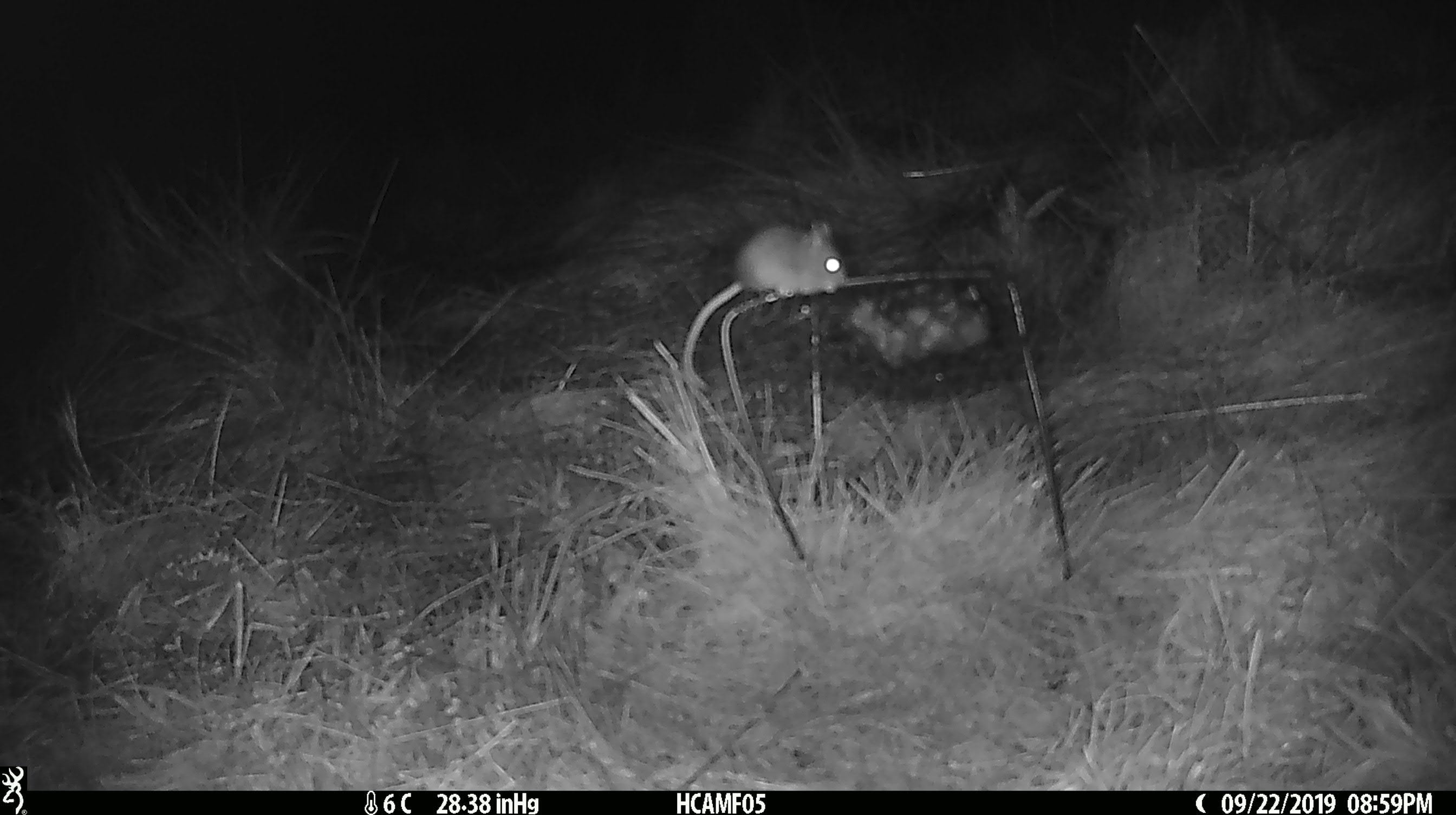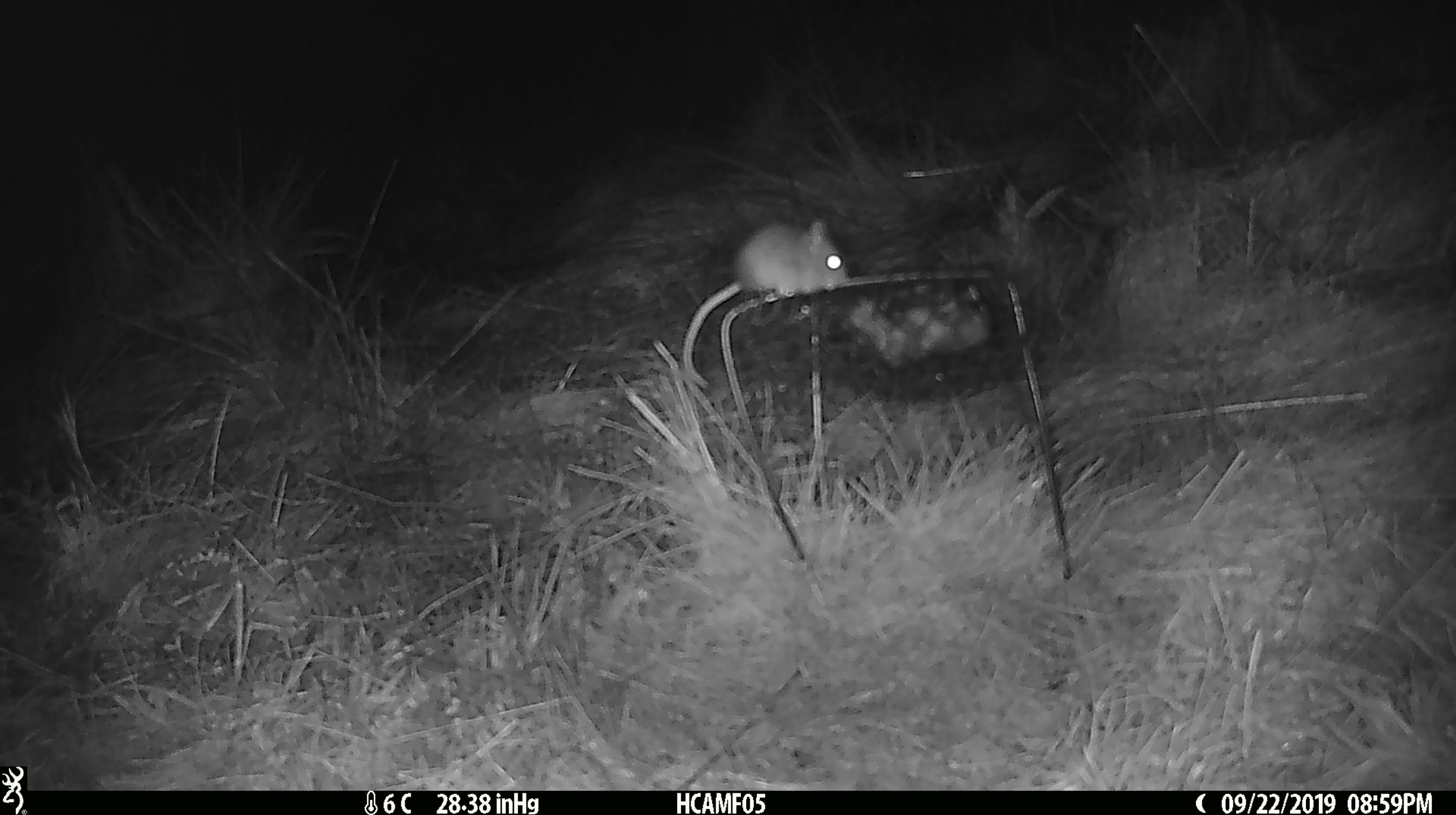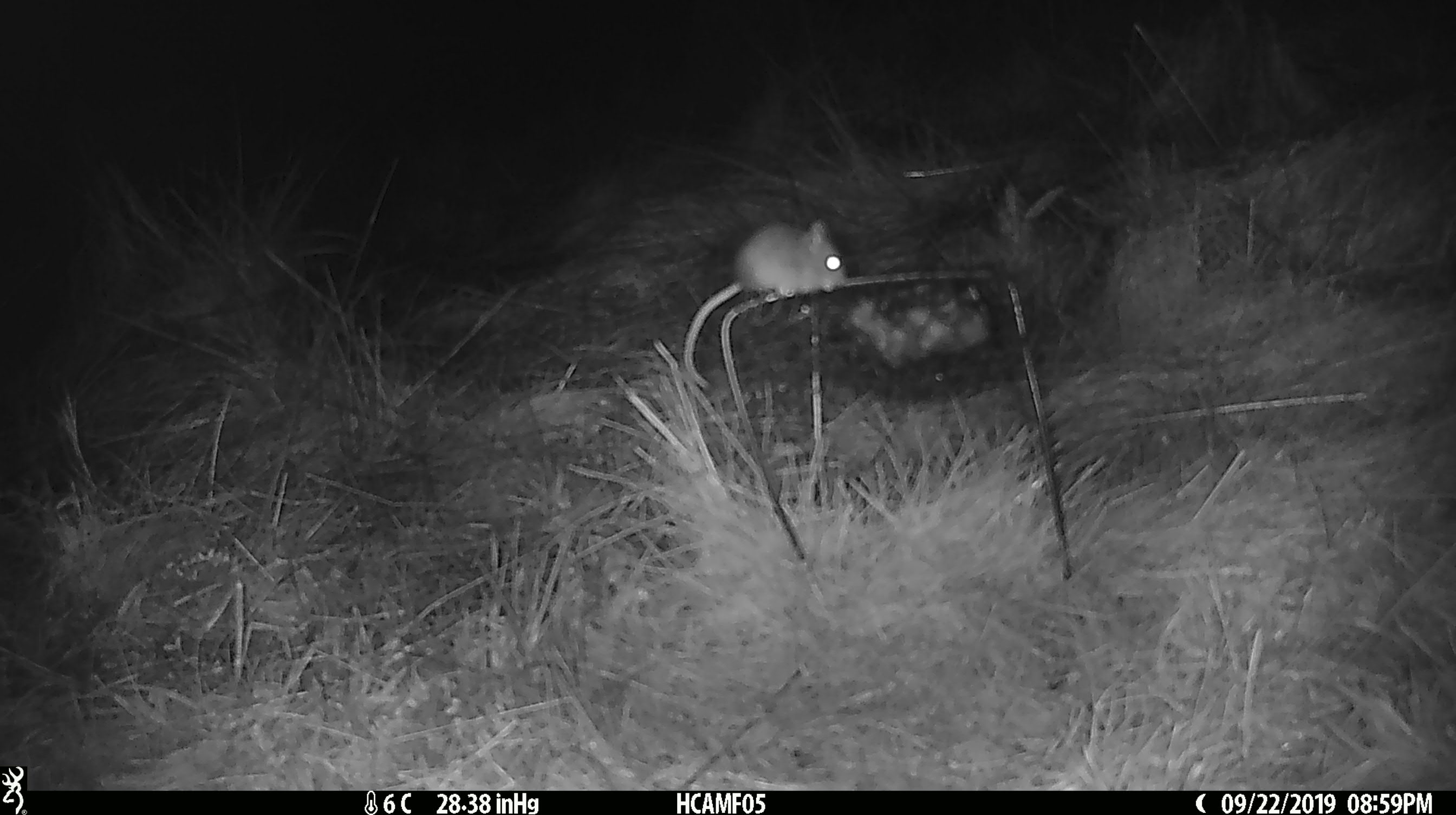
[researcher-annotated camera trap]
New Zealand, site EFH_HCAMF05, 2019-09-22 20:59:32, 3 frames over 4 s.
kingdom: Animalia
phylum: Chordata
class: Mammalia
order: Rodentia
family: Muridae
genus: Mus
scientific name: Mus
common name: mouse